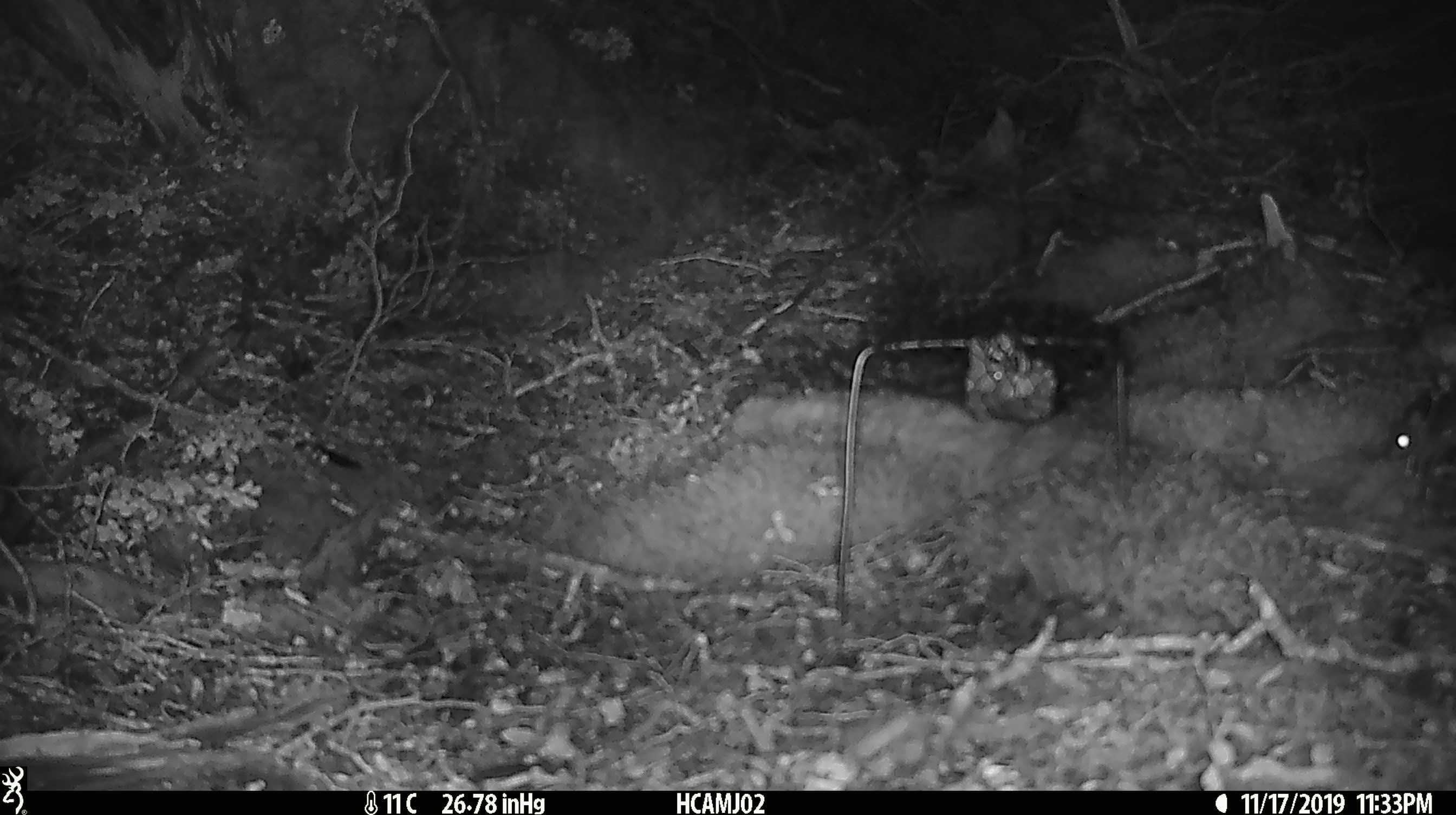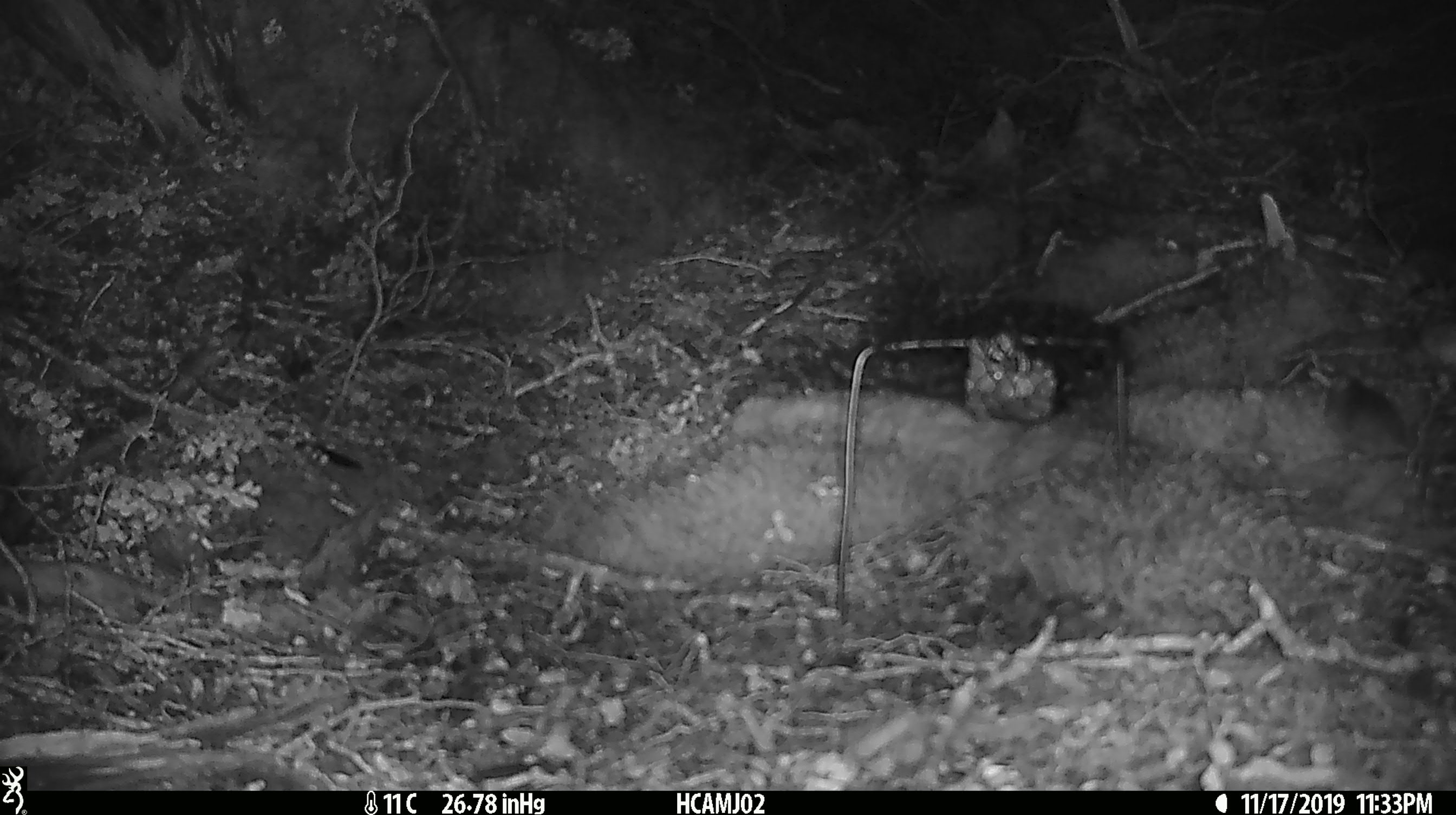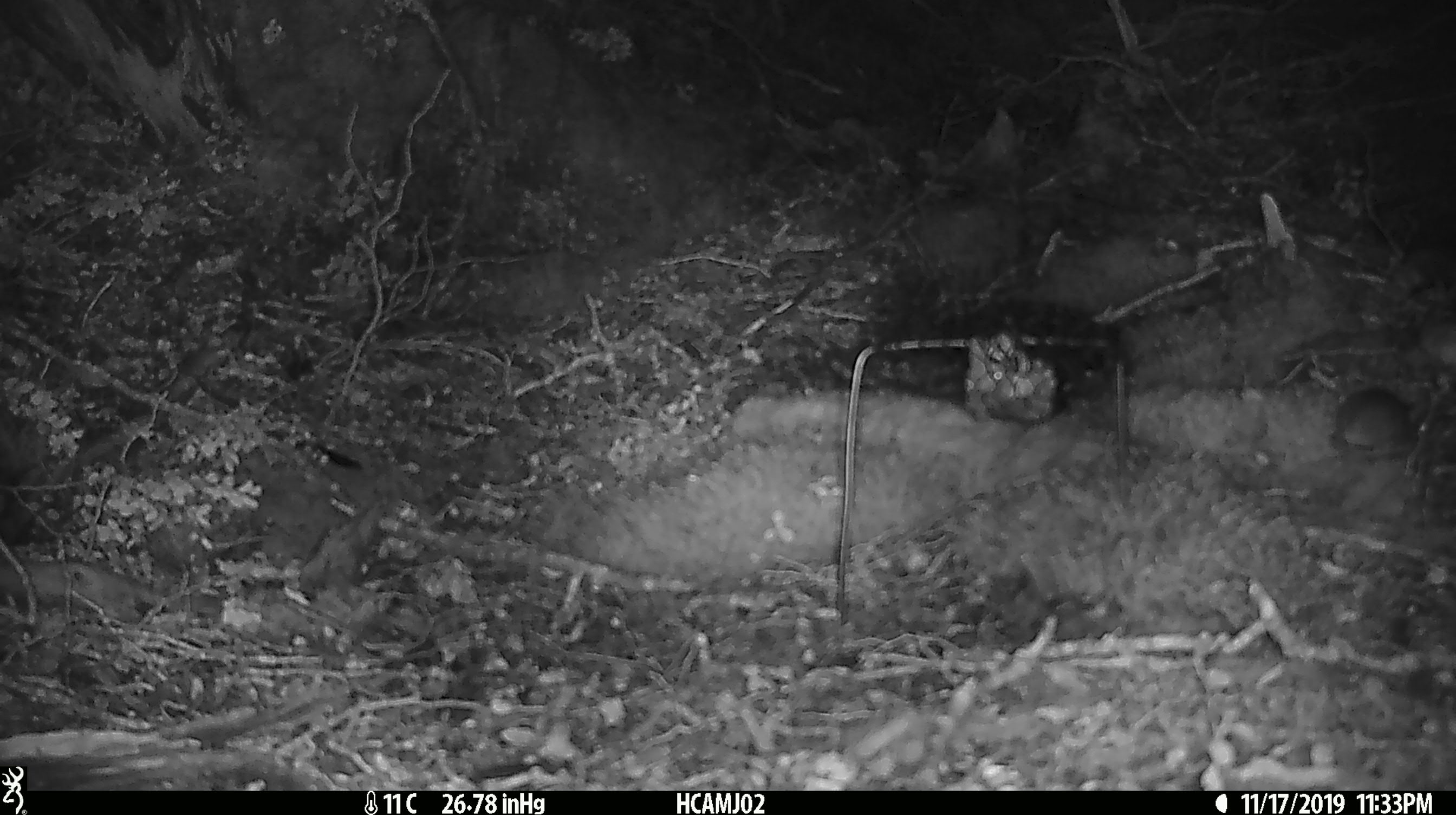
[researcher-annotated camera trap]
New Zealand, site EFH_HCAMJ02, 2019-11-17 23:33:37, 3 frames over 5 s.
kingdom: Animalia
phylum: Chordata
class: Mammalia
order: Rodentia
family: Muridae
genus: Mus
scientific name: Mus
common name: mouse